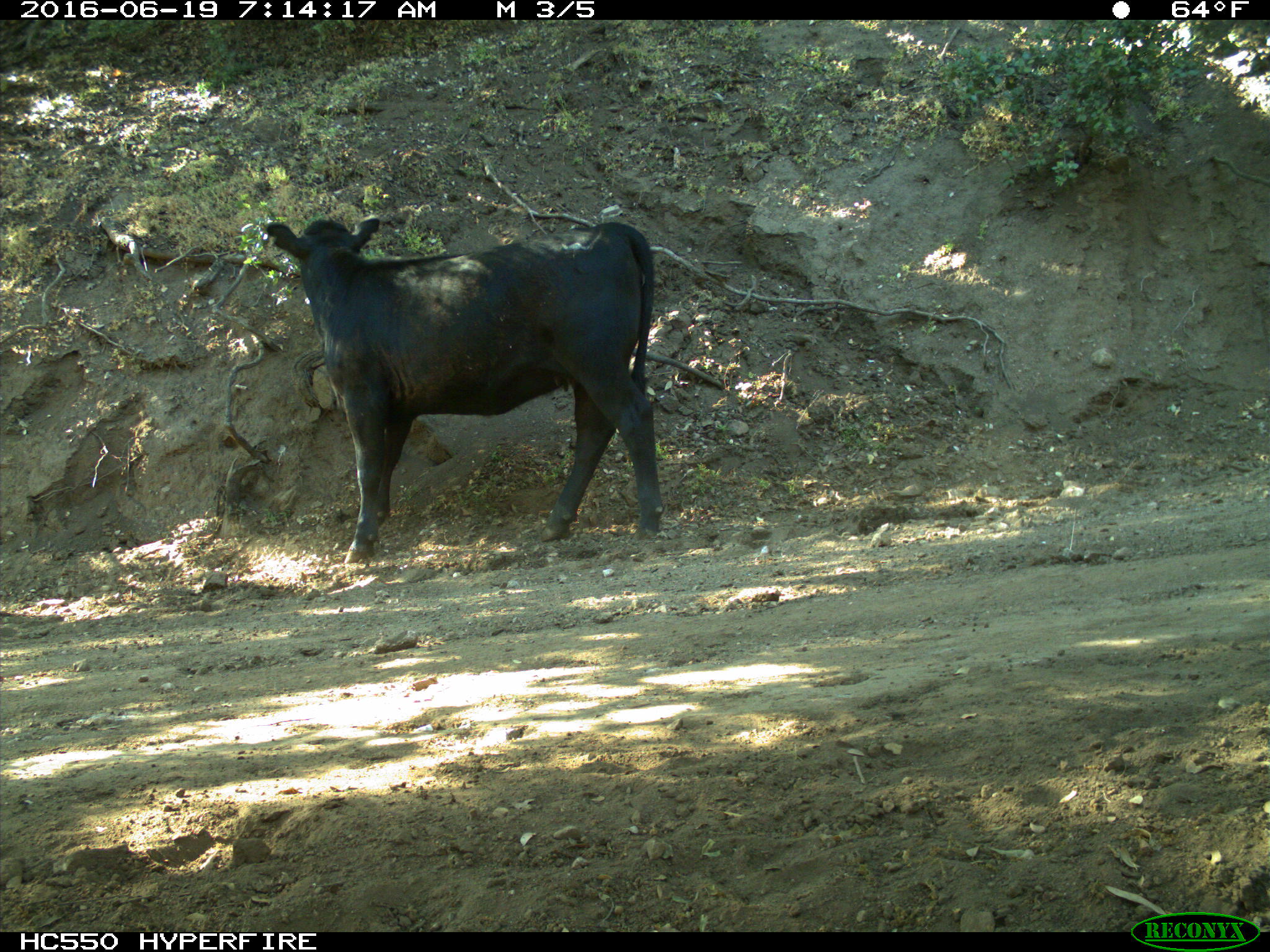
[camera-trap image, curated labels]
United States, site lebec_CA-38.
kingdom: Animalia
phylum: Chordata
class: Mammalia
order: Artiodactyla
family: Bovidae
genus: Bos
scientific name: Bos taurus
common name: domestic cow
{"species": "Bos taurus (domestic cow)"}